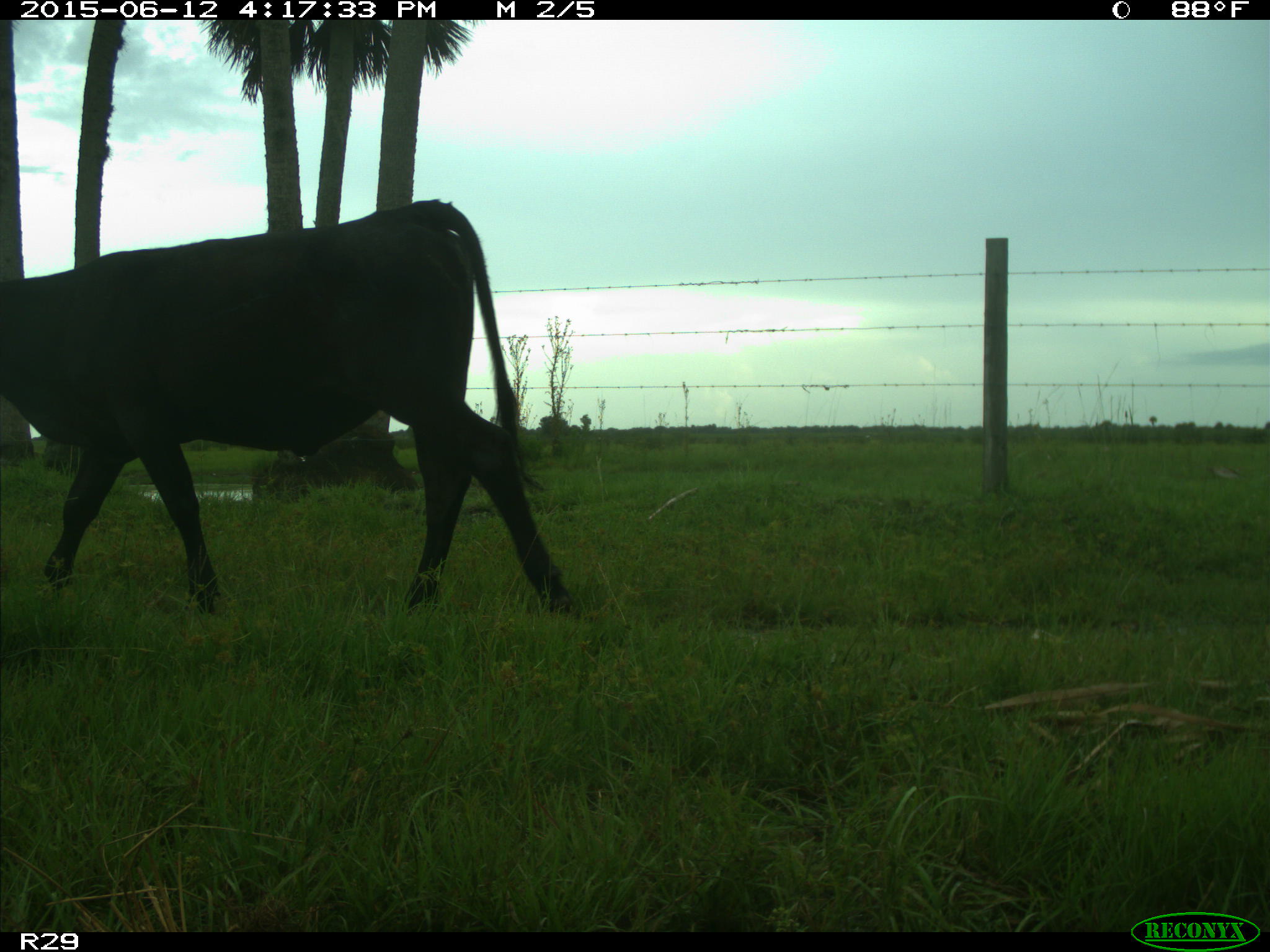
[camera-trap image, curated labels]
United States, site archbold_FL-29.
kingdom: Animalia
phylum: Chordata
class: Mammalia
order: Artiodactyla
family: Bovidae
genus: Bos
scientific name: Bos taurus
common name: domestic cow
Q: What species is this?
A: Bos taurus (domestic cow).